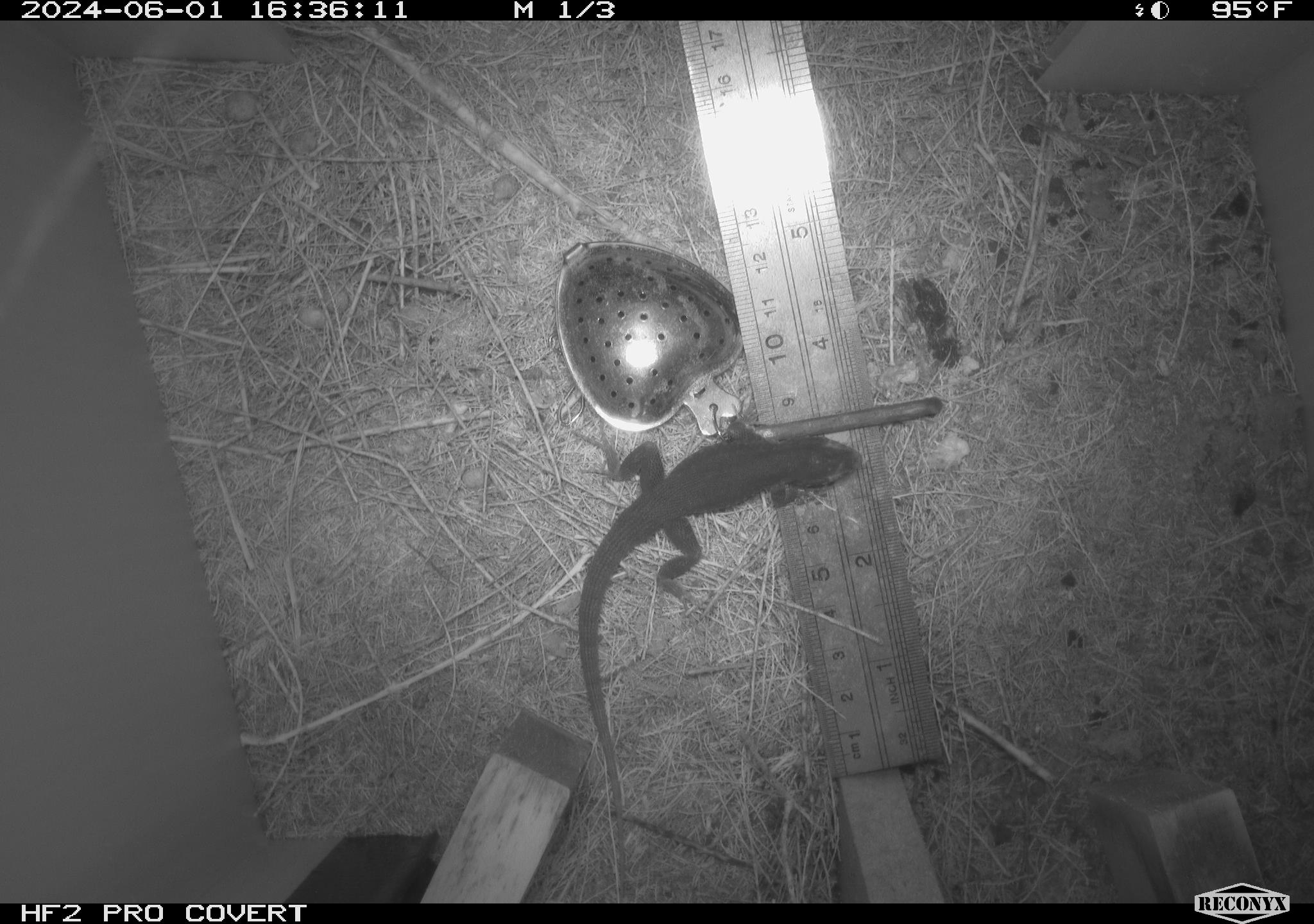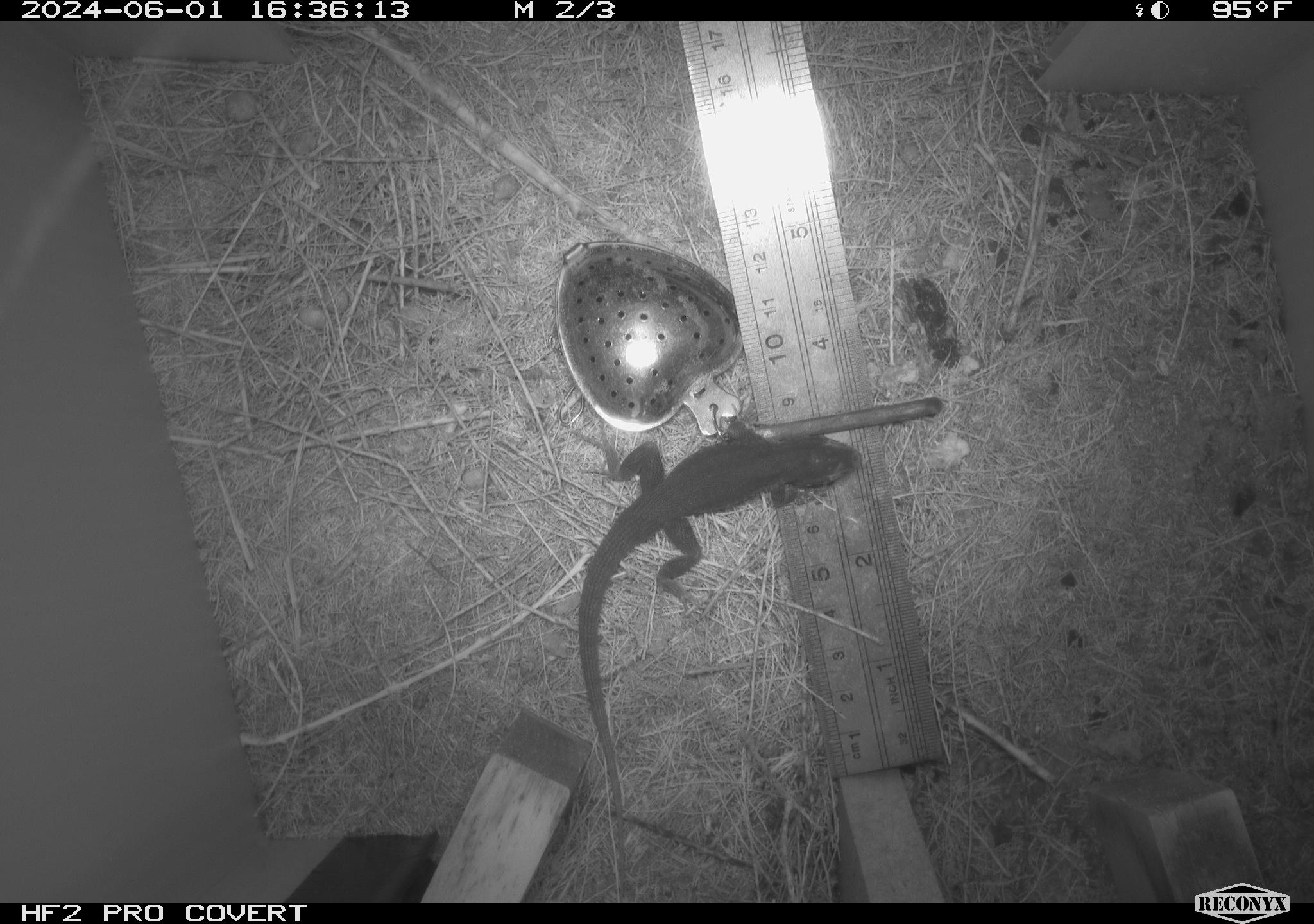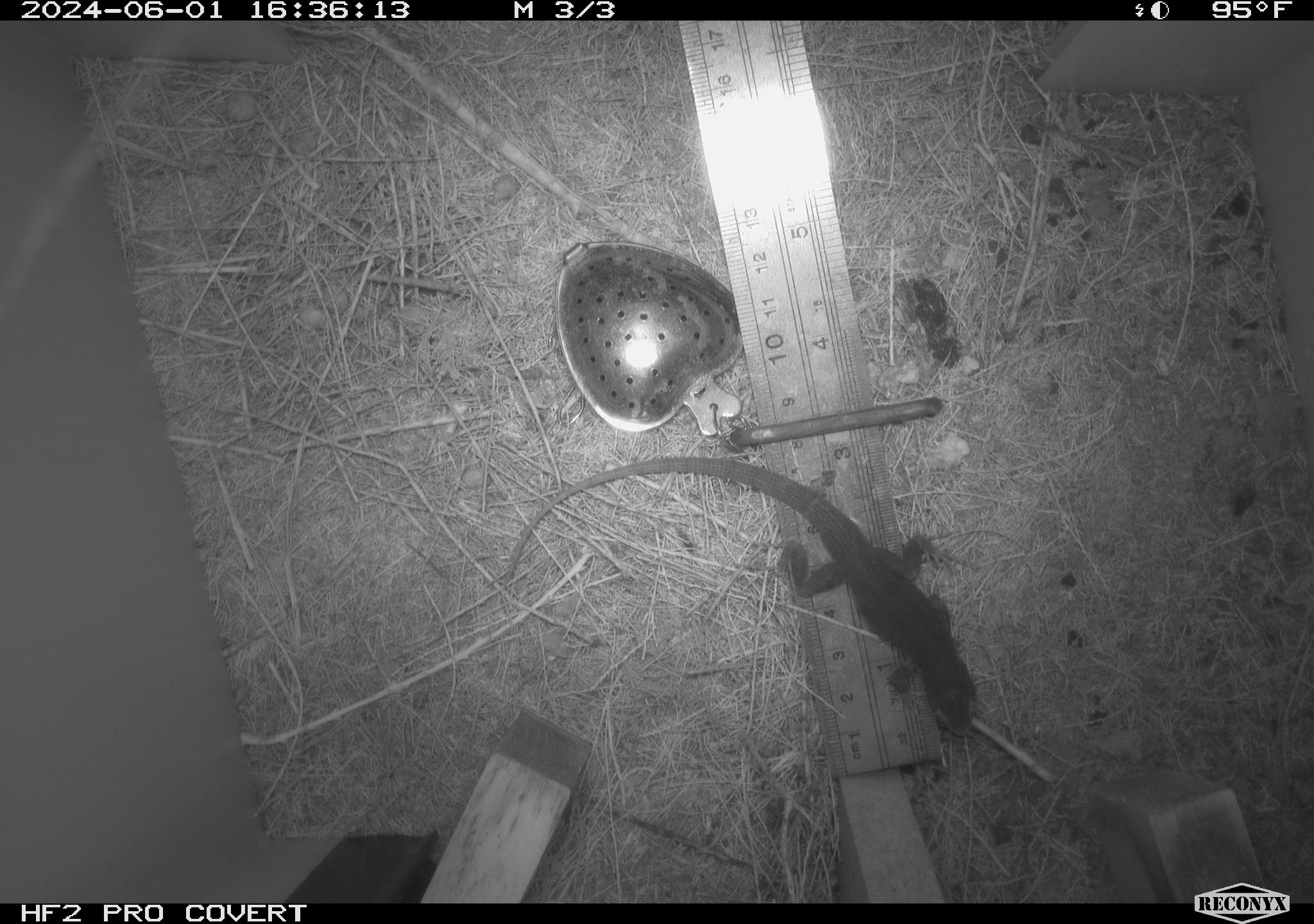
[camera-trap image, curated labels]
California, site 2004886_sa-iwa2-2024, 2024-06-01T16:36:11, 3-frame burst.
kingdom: Animalia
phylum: Chordata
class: Reptilia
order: Squamata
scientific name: Squamata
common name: lizards and snakes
Lizards and snakes (Squamata).